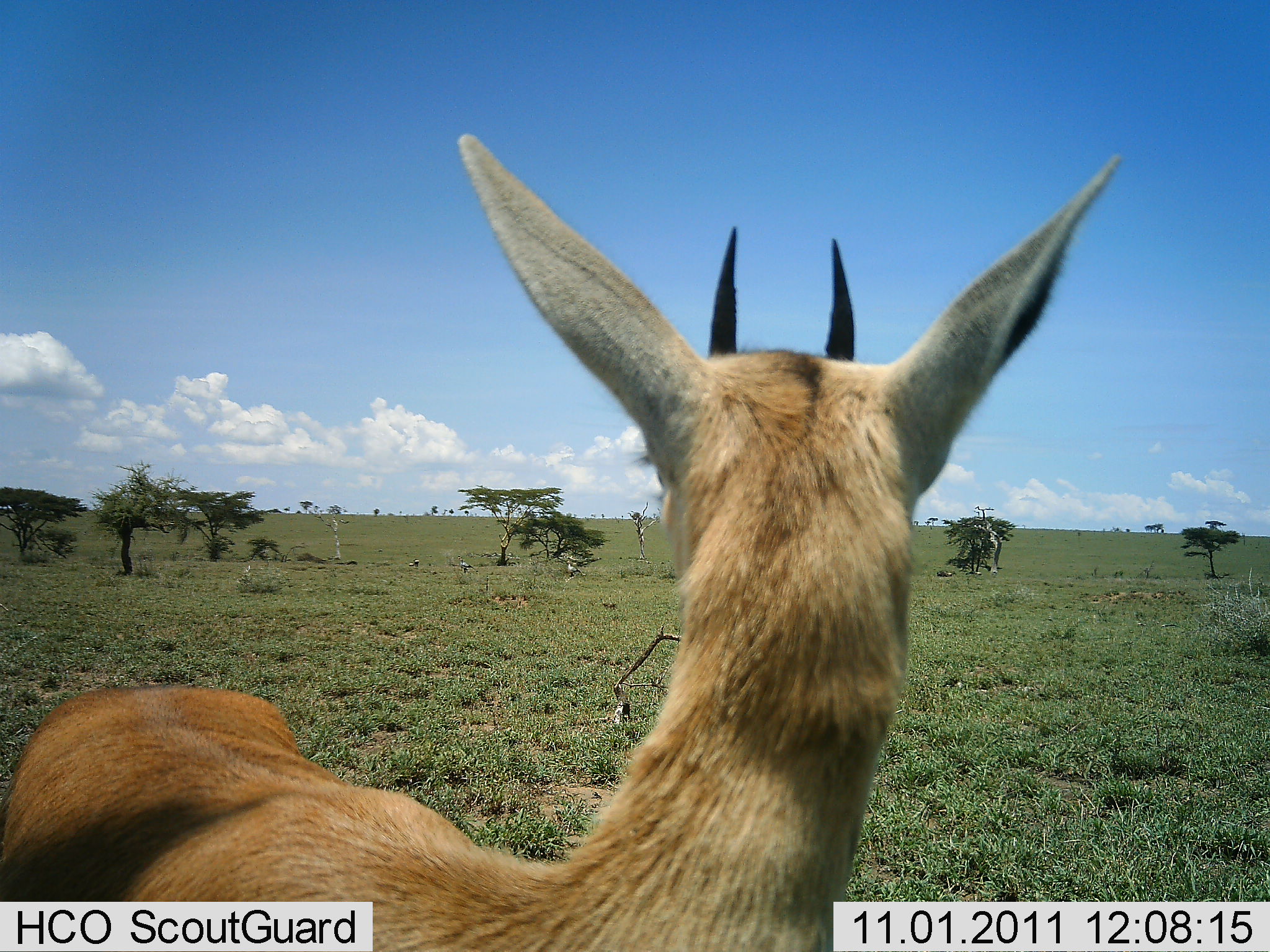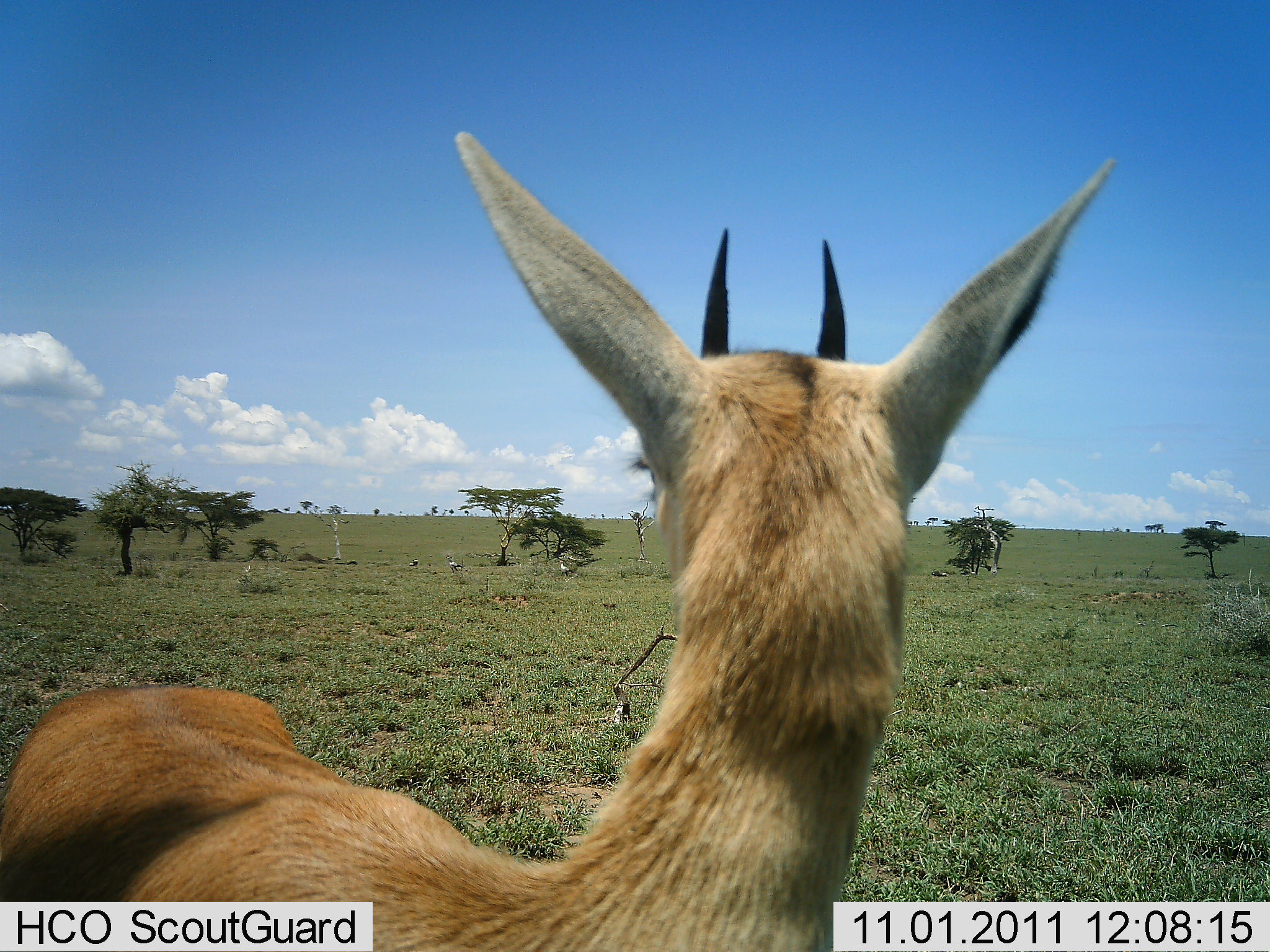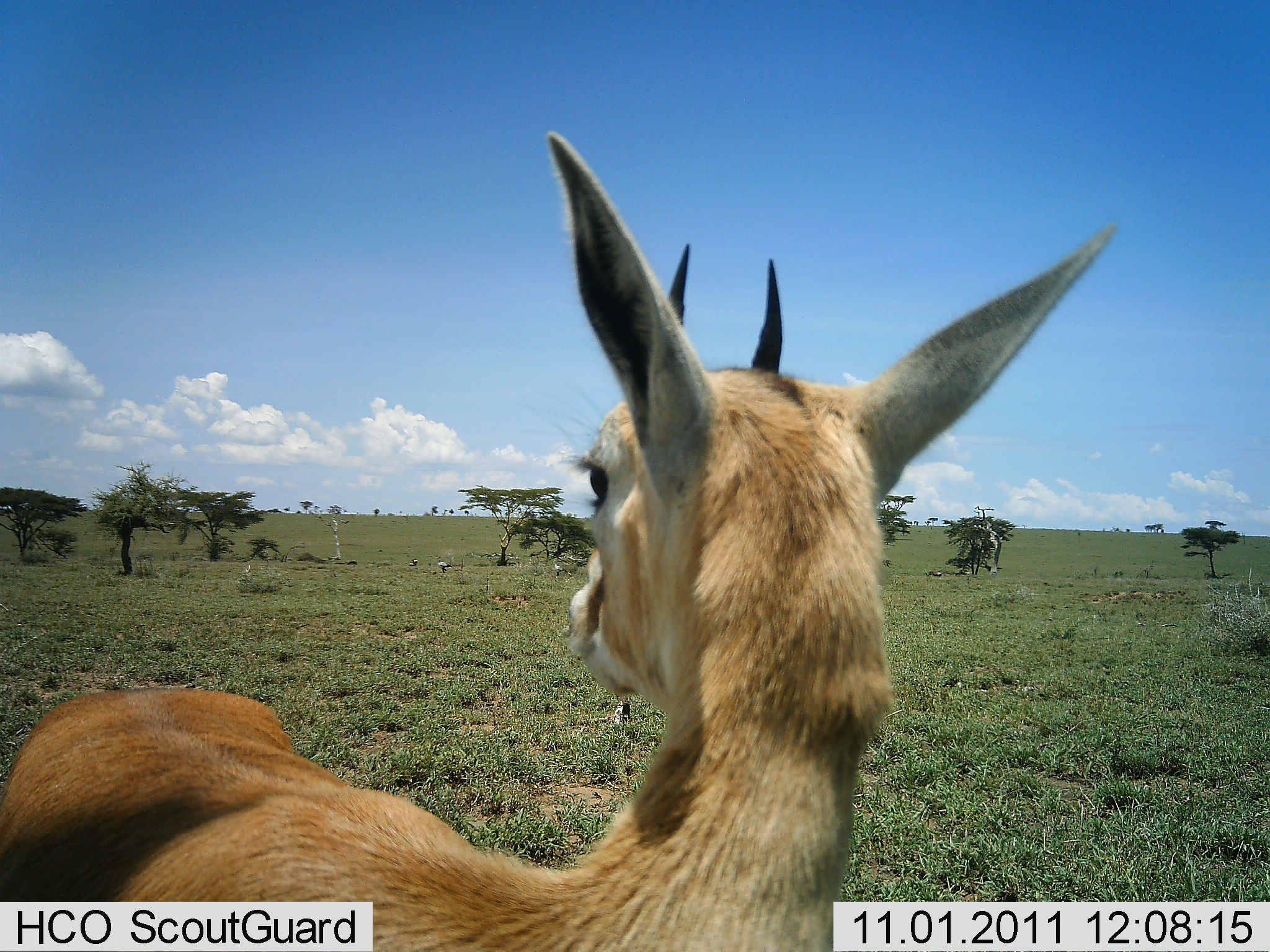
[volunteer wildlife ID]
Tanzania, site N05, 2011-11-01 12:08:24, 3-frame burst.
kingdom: Animalia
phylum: Chordata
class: Mammalia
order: Artiodactyla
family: Bovidae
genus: Eudorcas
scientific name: Eudorcas thomsonii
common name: thomson's gazelle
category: gazellethomsons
Gazellethomsons (thomson's gazelle) (Eudorcas thomsonii), count 1. Behavior (volunteer vote fractions): standing 89%, resting 11%, moving 6%, interacting 6%. Young present (vote fraction): 11%. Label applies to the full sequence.